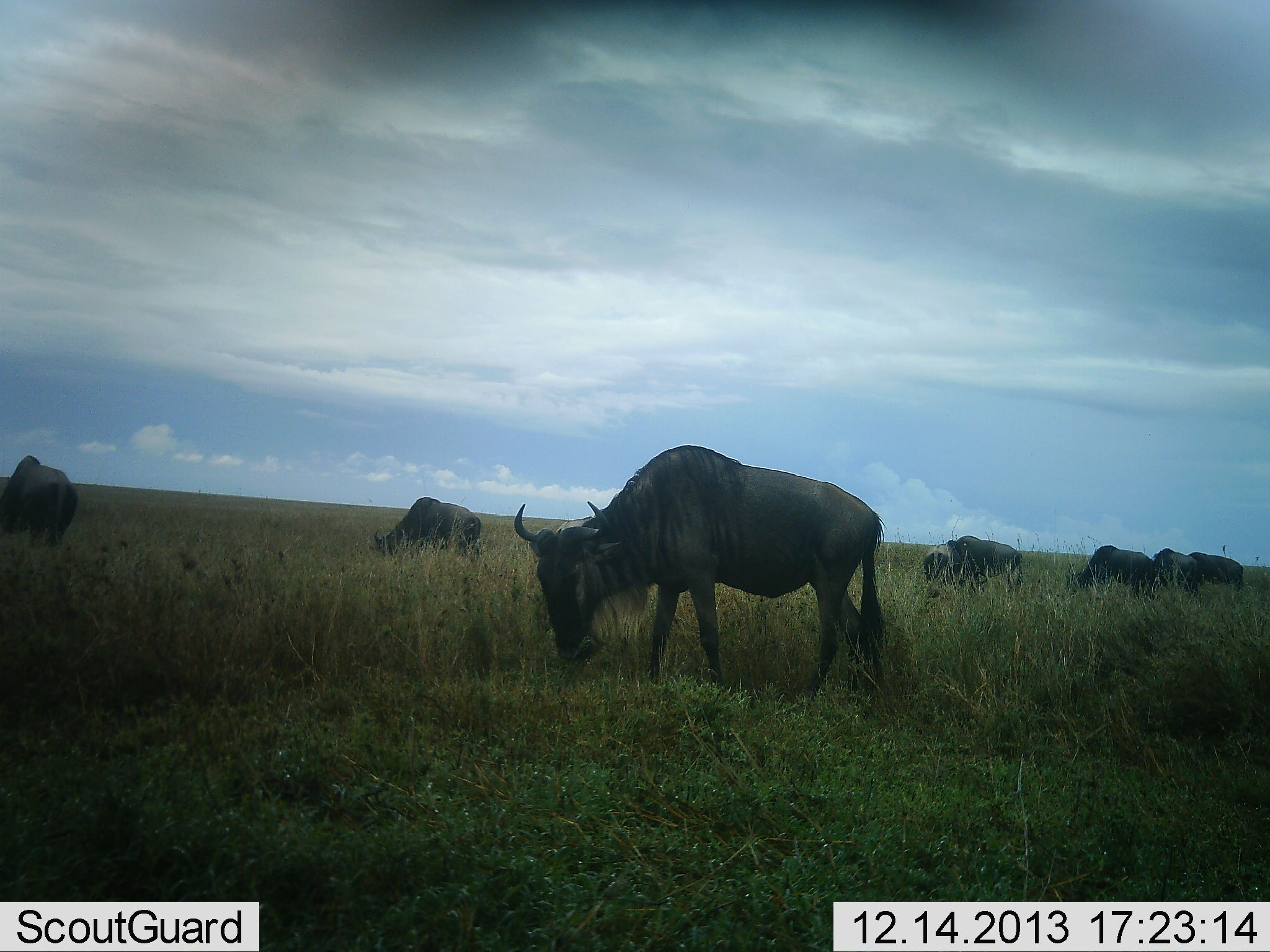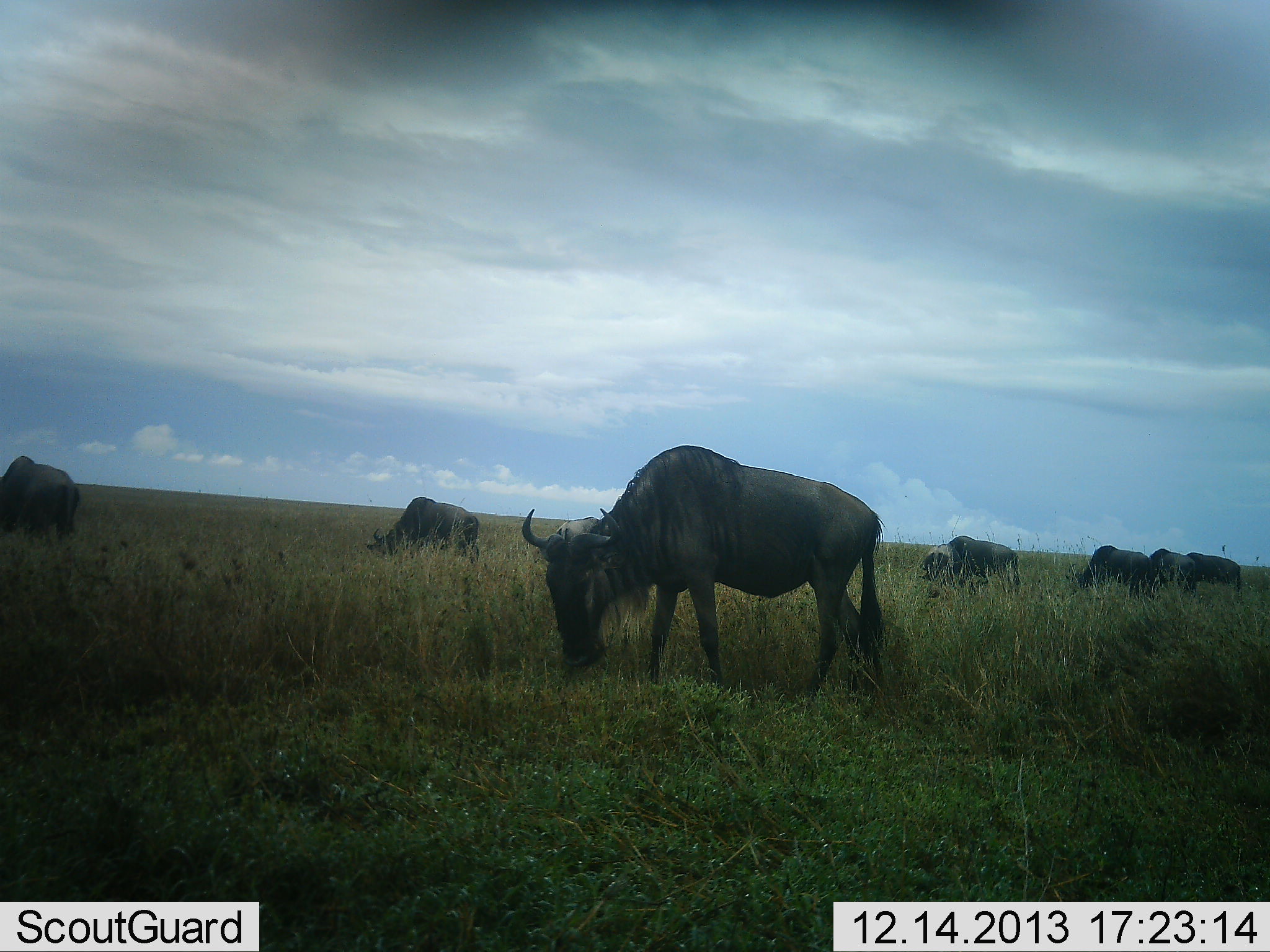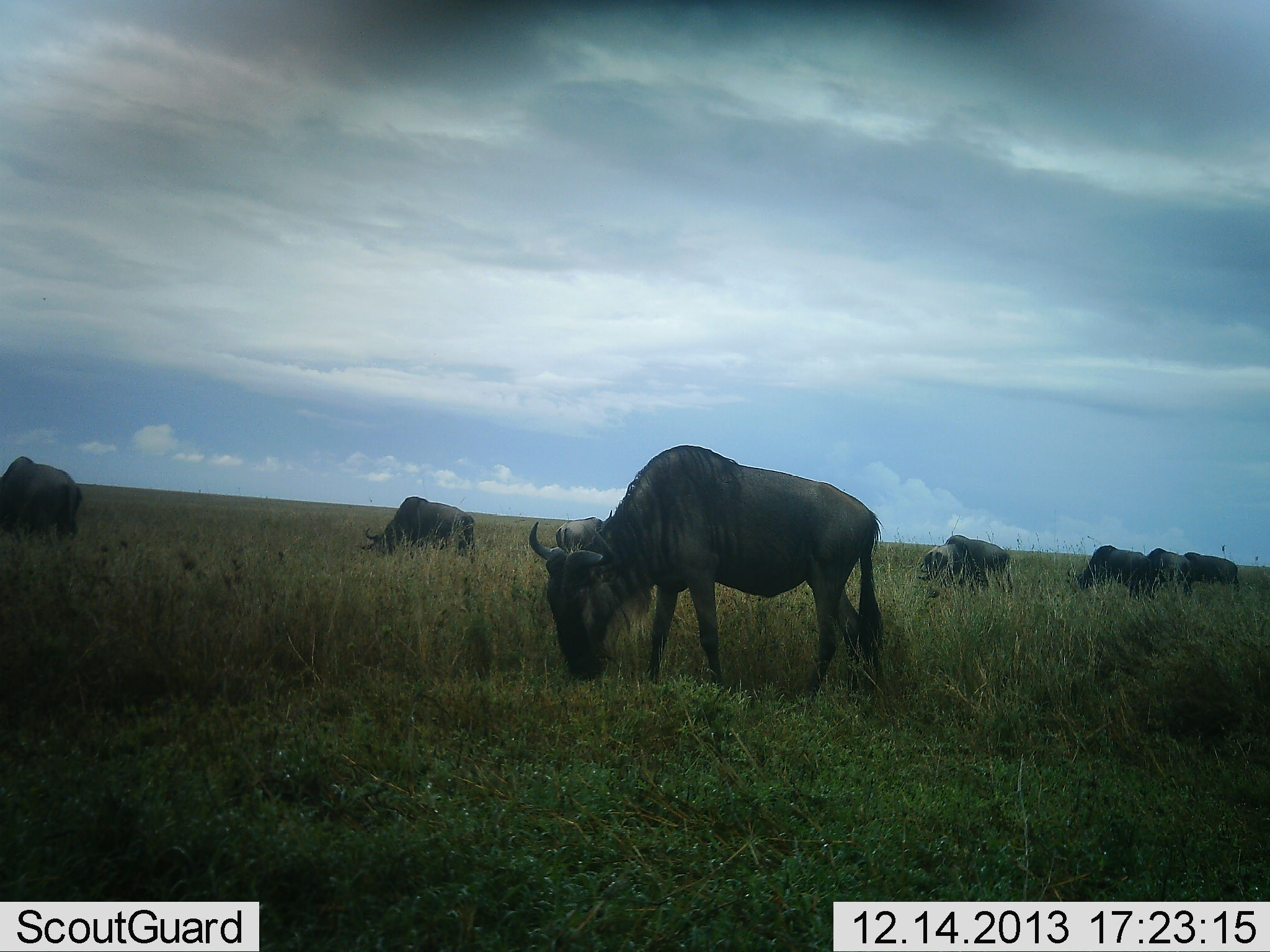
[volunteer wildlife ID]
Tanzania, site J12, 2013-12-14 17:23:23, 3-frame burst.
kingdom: Animalia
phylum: Chordata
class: Mammalia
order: Artiodactyla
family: Bovidae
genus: Connochaetes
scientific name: Connochaetes taurinus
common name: blue wildebeest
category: wildebeest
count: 8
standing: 10%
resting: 0%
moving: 0%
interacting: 0%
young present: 10%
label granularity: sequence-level